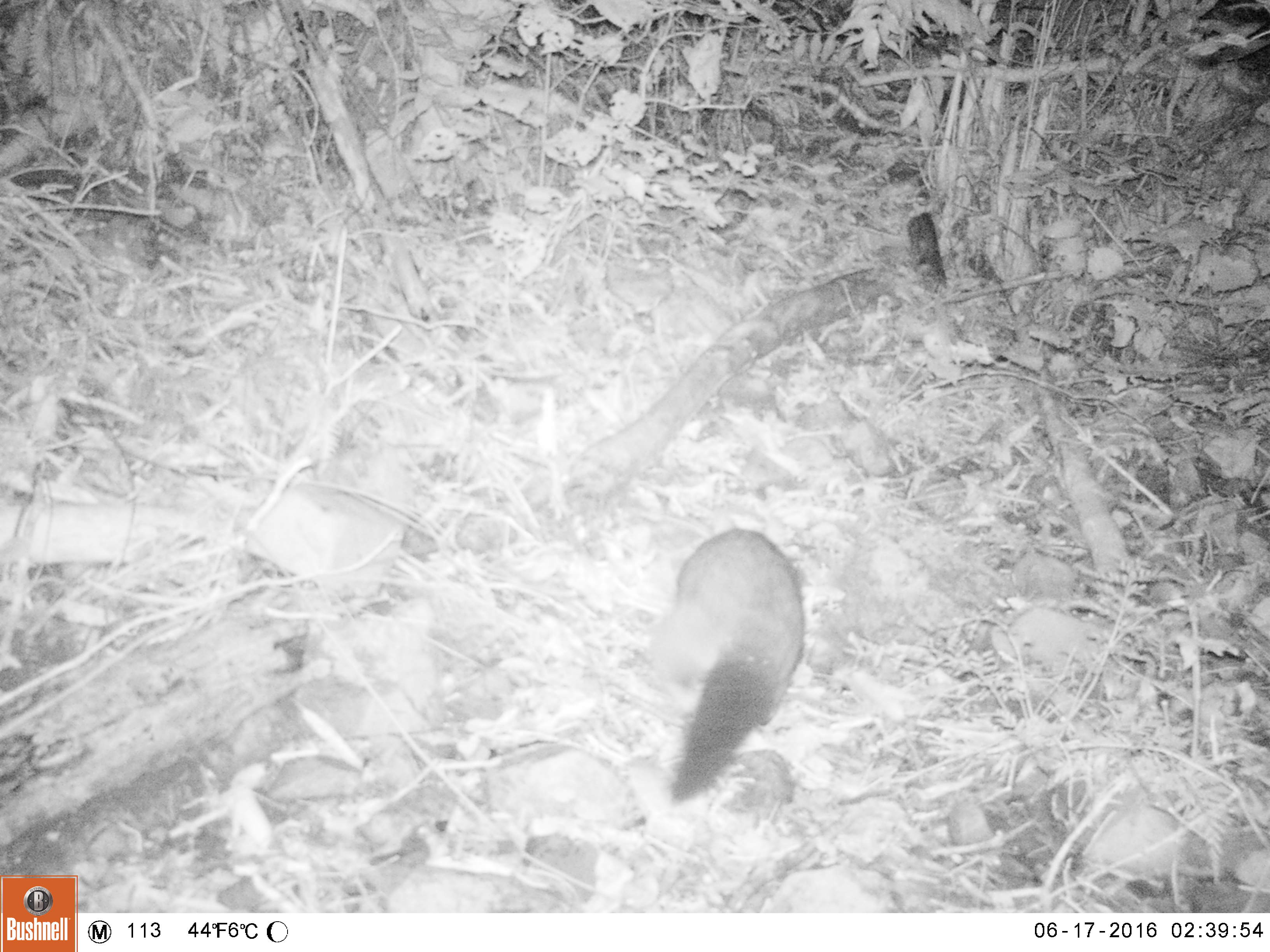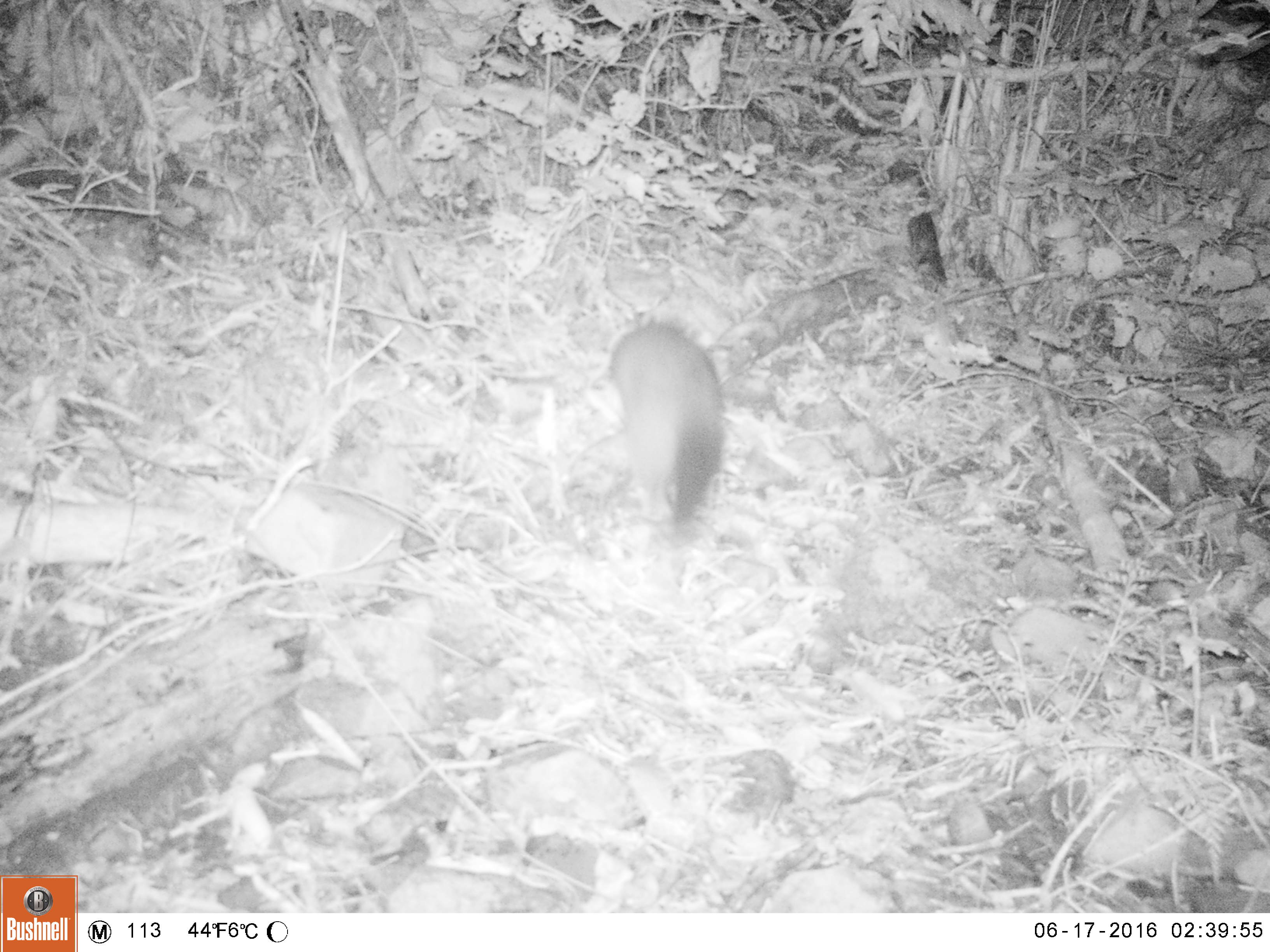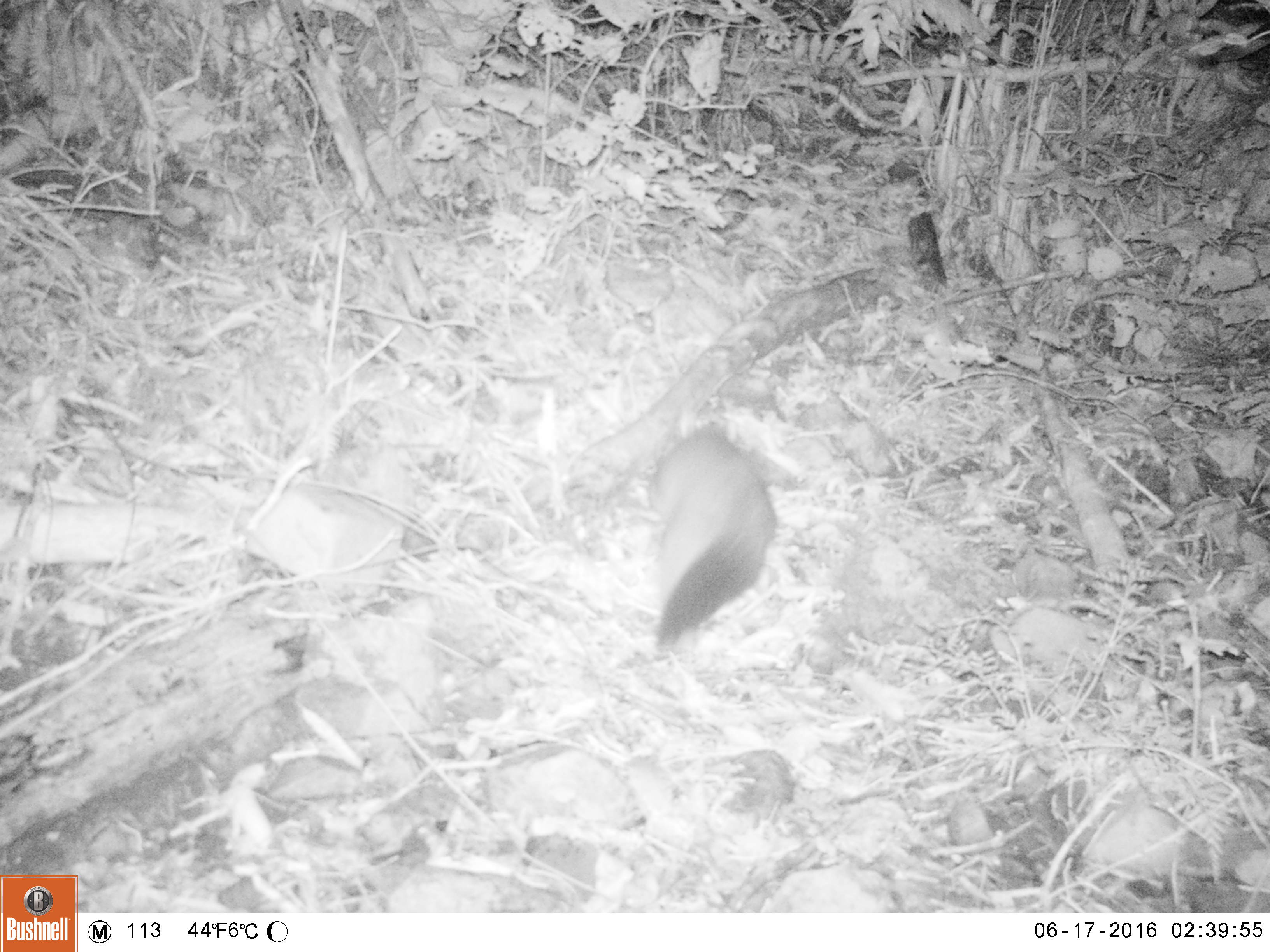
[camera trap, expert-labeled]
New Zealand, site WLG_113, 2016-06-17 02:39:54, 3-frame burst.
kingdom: Animalia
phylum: Chordata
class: Mammalia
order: Diprotodontia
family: Phalangeridae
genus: Trichosurus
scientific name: Trichosurus vulpecula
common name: common brushtail possum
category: possum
Possum (common brushtail possum) (Trichosurus vulpecula).